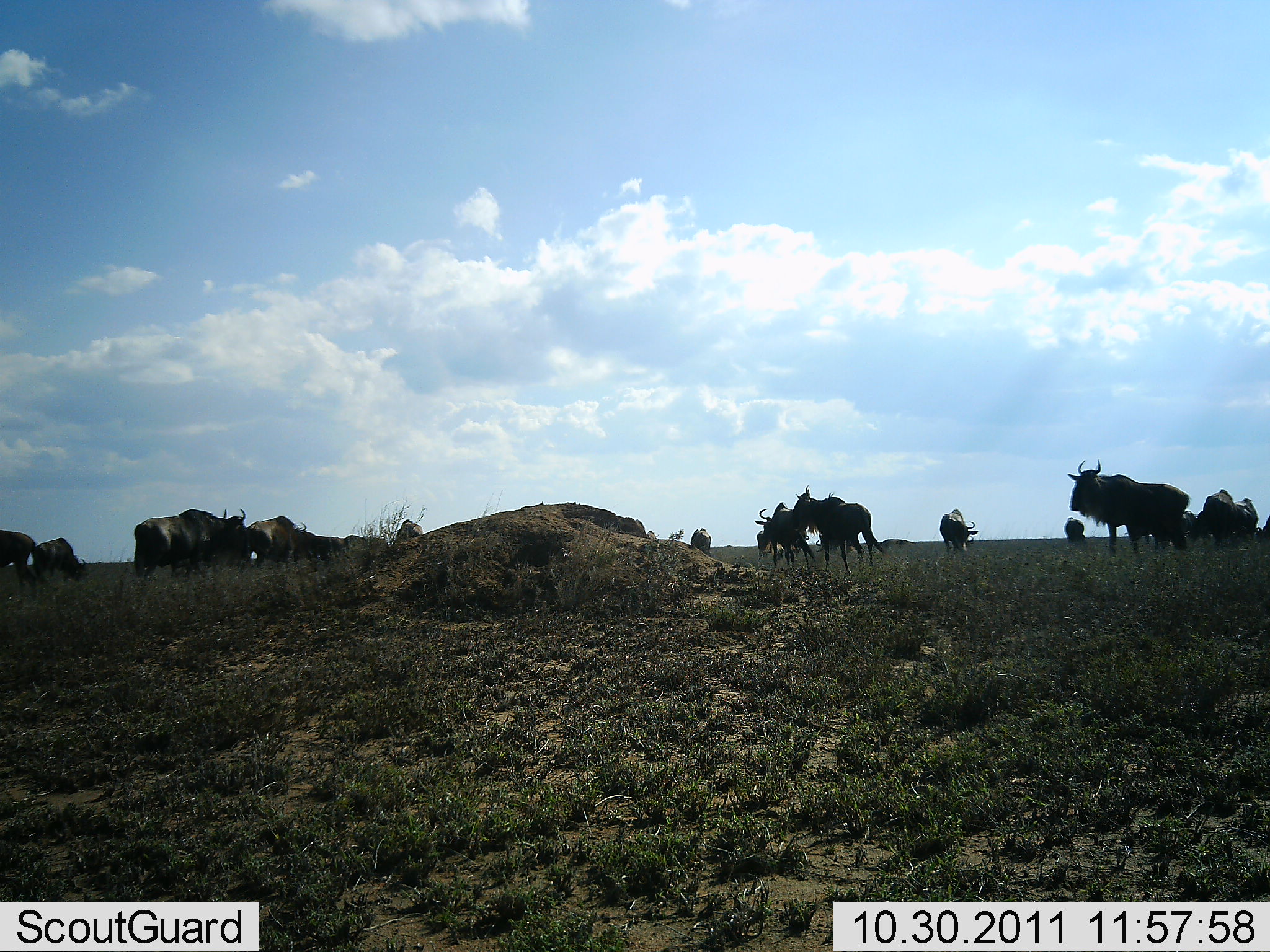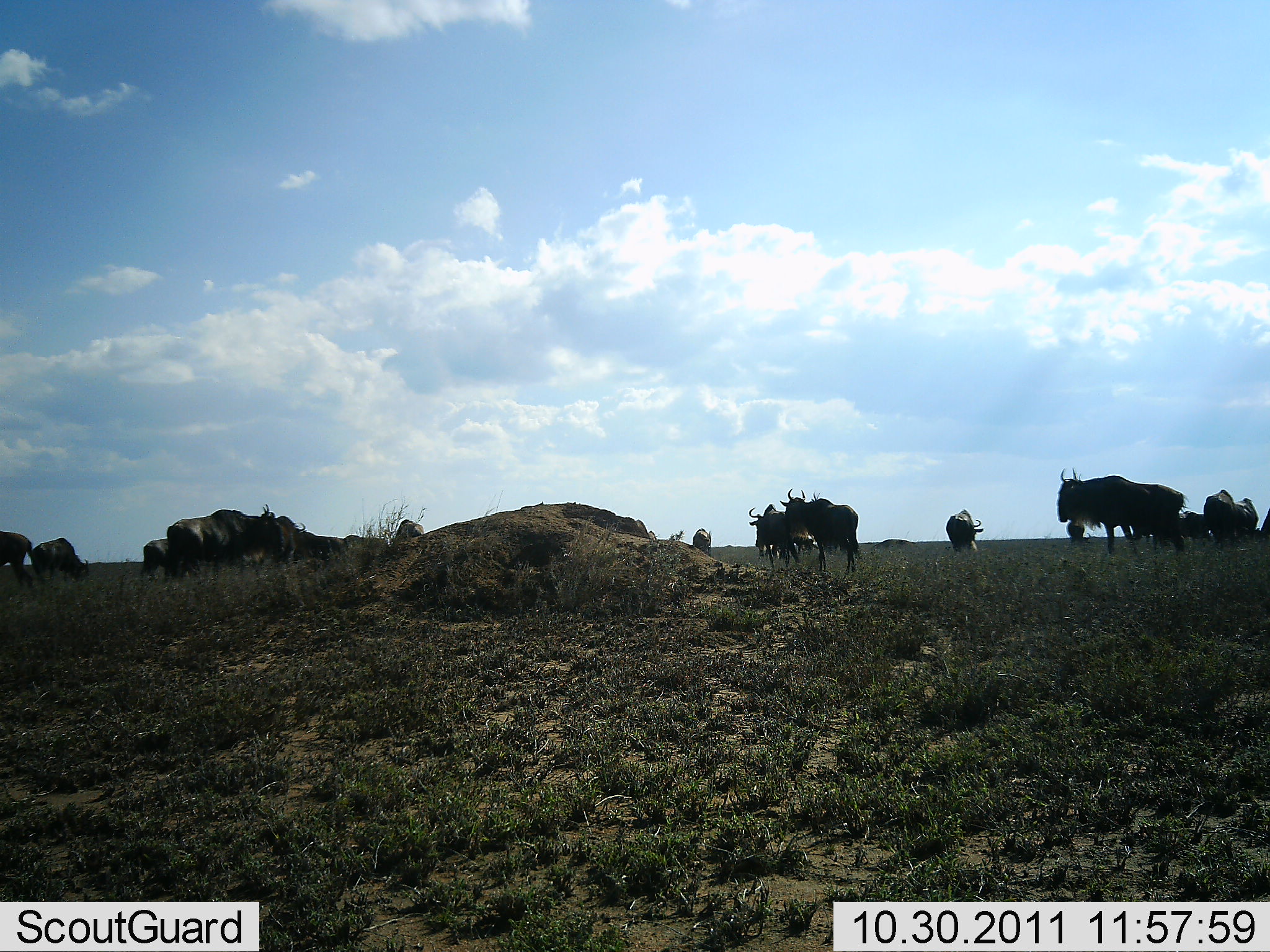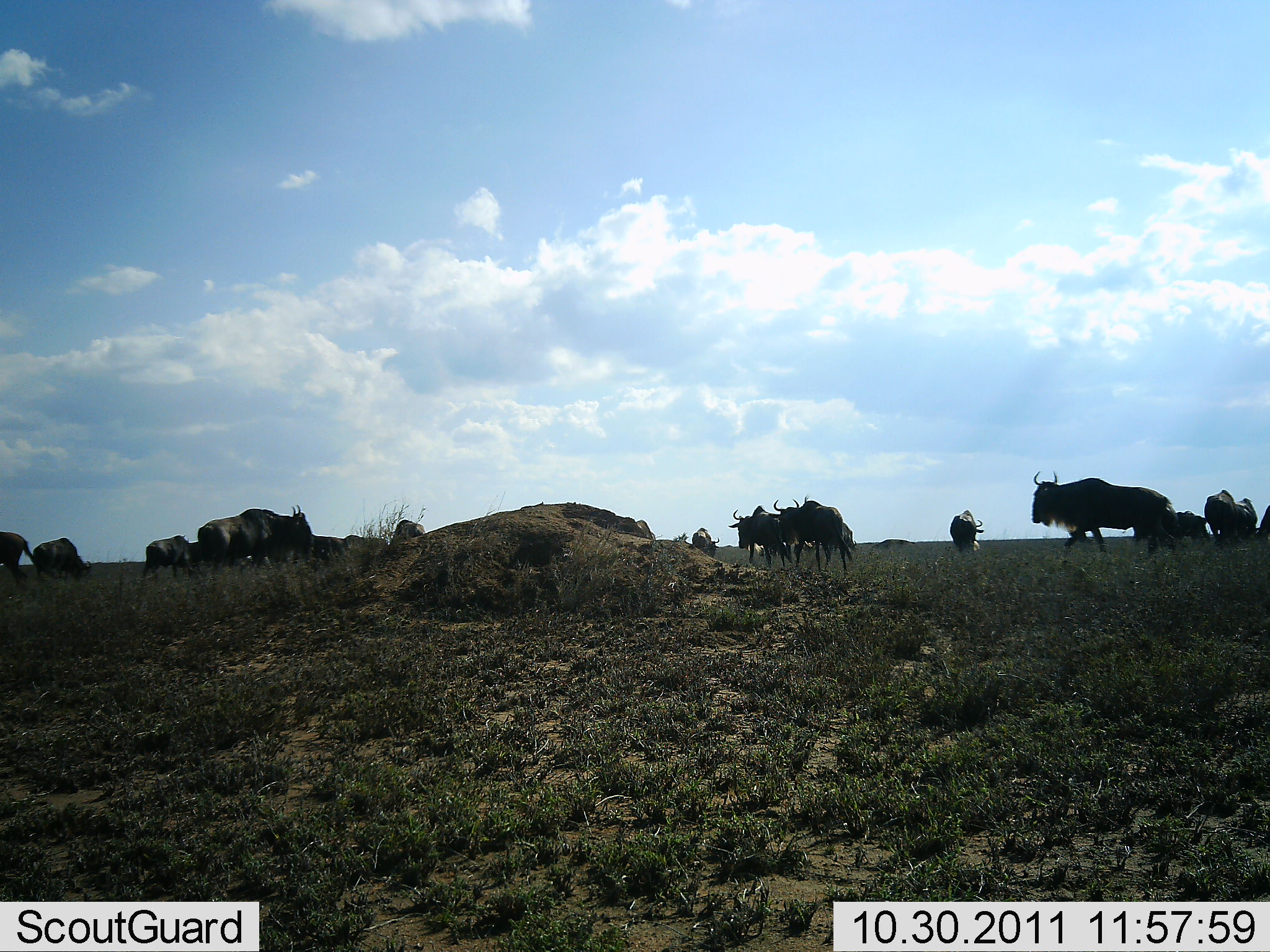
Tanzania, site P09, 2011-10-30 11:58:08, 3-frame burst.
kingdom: Animalia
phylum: Chordata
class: Mammalia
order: Artiodactyla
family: Bovidae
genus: Connochaetes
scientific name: Connochaetes taurinus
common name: blue wildebeest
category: wildebeest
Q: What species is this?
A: Wildebeest (blue wildebeest) (Connochaetes taurinus).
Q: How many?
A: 11-50.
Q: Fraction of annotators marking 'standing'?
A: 57%.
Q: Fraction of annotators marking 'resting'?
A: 0%.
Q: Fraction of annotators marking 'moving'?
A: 93%.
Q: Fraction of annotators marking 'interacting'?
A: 7%.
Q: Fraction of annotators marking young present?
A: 0%.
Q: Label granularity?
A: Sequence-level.